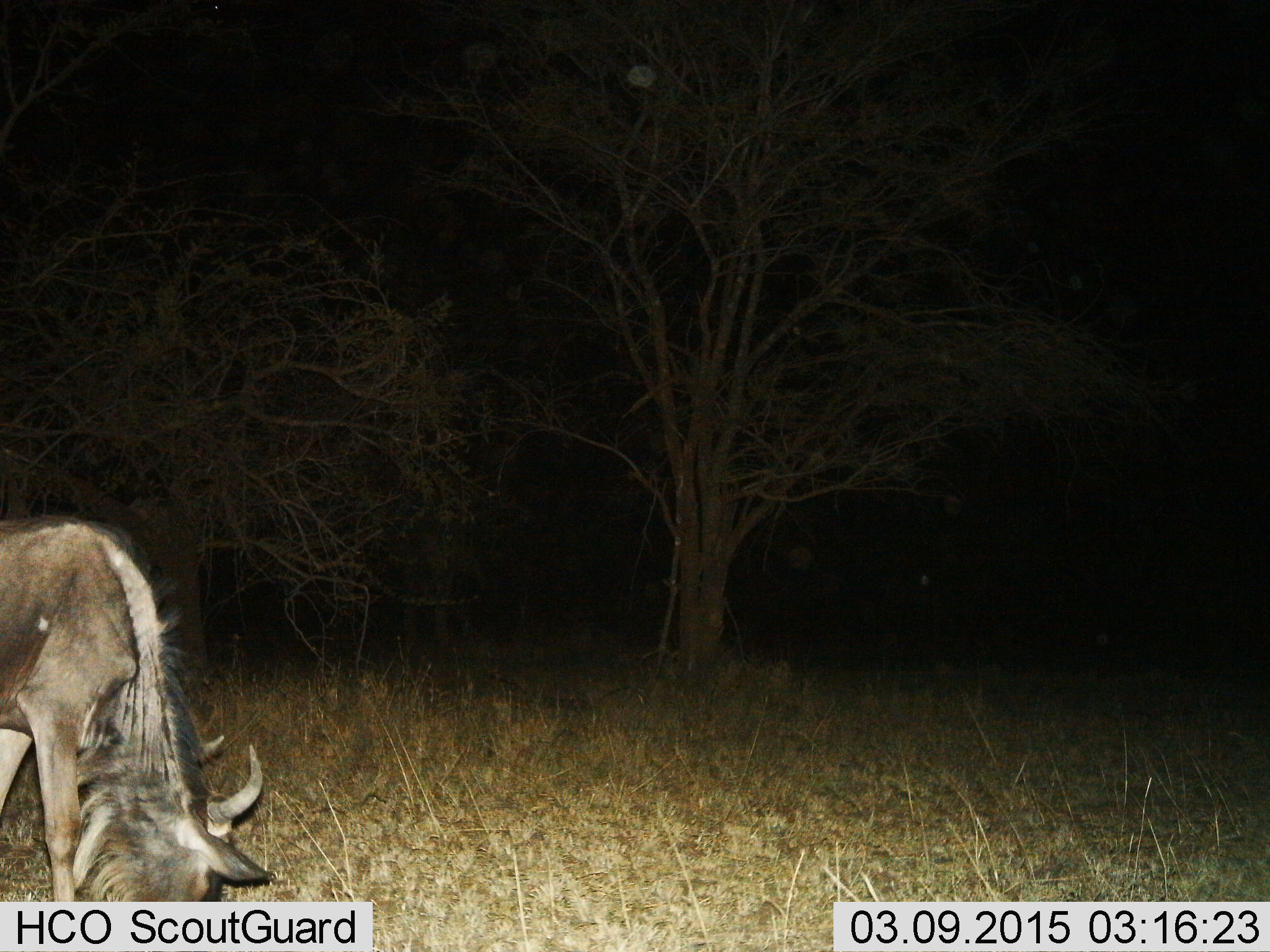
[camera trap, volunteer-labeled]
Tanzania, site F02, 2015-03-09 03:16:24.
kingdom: Animalia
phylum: Chordata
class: Mammalia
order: Artiodactyla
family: Bovidae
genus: Connochaetes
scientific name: Connochaetes taurinus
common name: blue wildebeest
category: wildebeest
Wildebeest (blue wildebeest) (Connochaetes taurinus), count 1. Behavior (volunteer vote fractions): standing 20%, resting 0%, moving 0%, interacting 10%. Young present (vote fraction): 0%. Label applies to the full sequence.